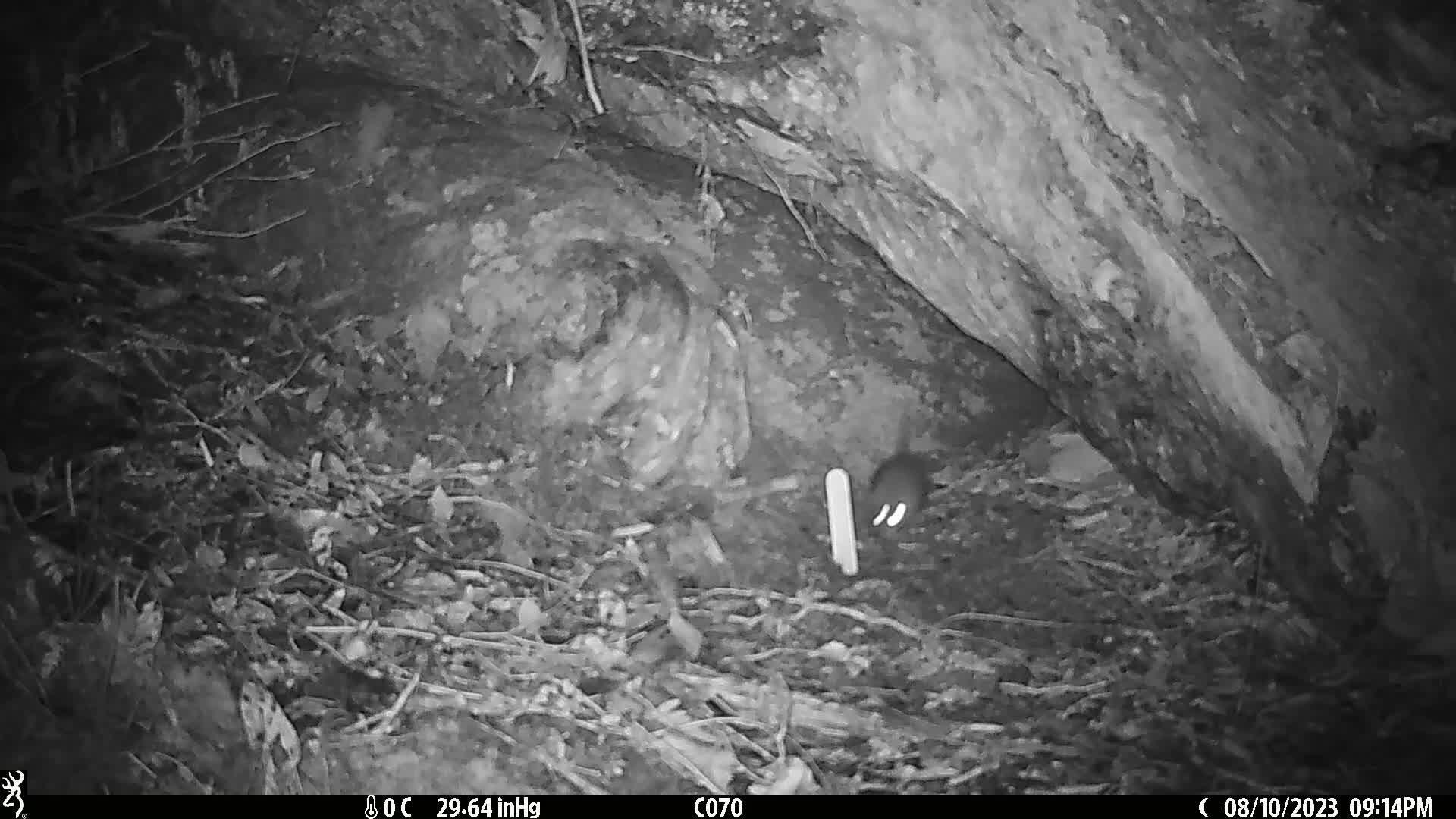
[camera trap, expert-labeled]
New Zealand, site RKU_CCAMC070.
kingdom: Animalia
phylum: Chordata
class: Mammalia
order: Rodentia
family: Muridae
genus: Rattus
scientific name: Rattus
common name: rat